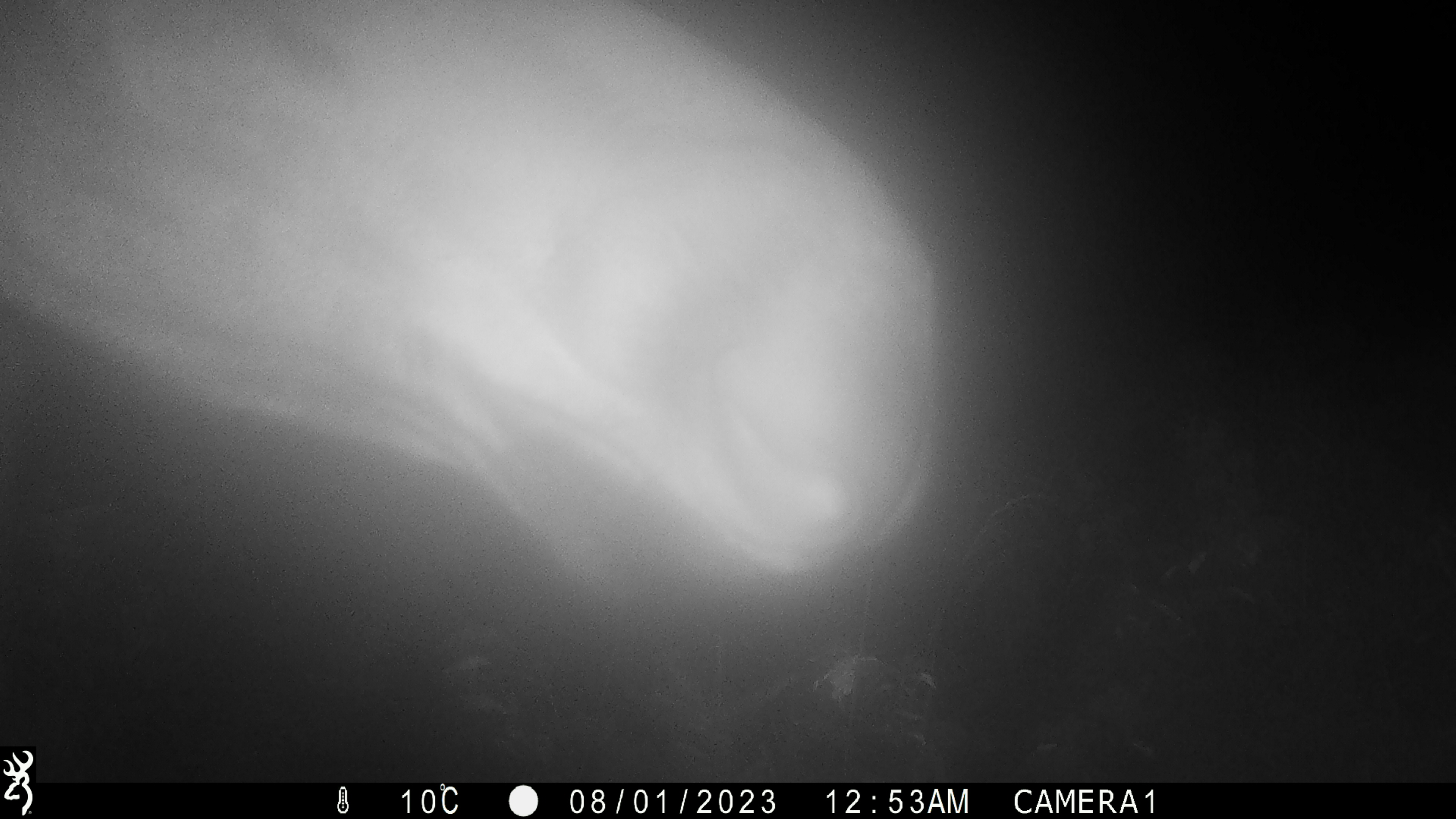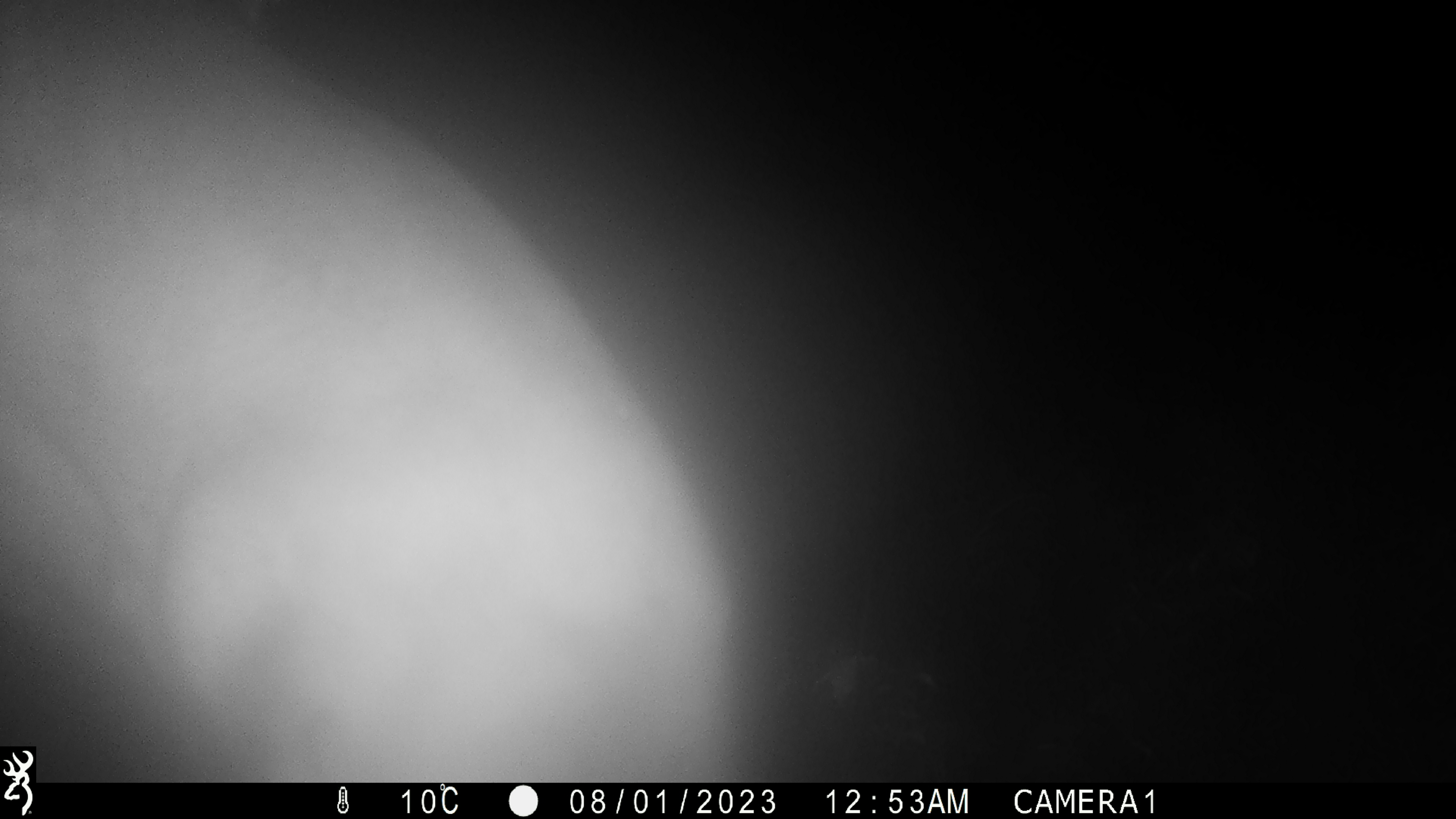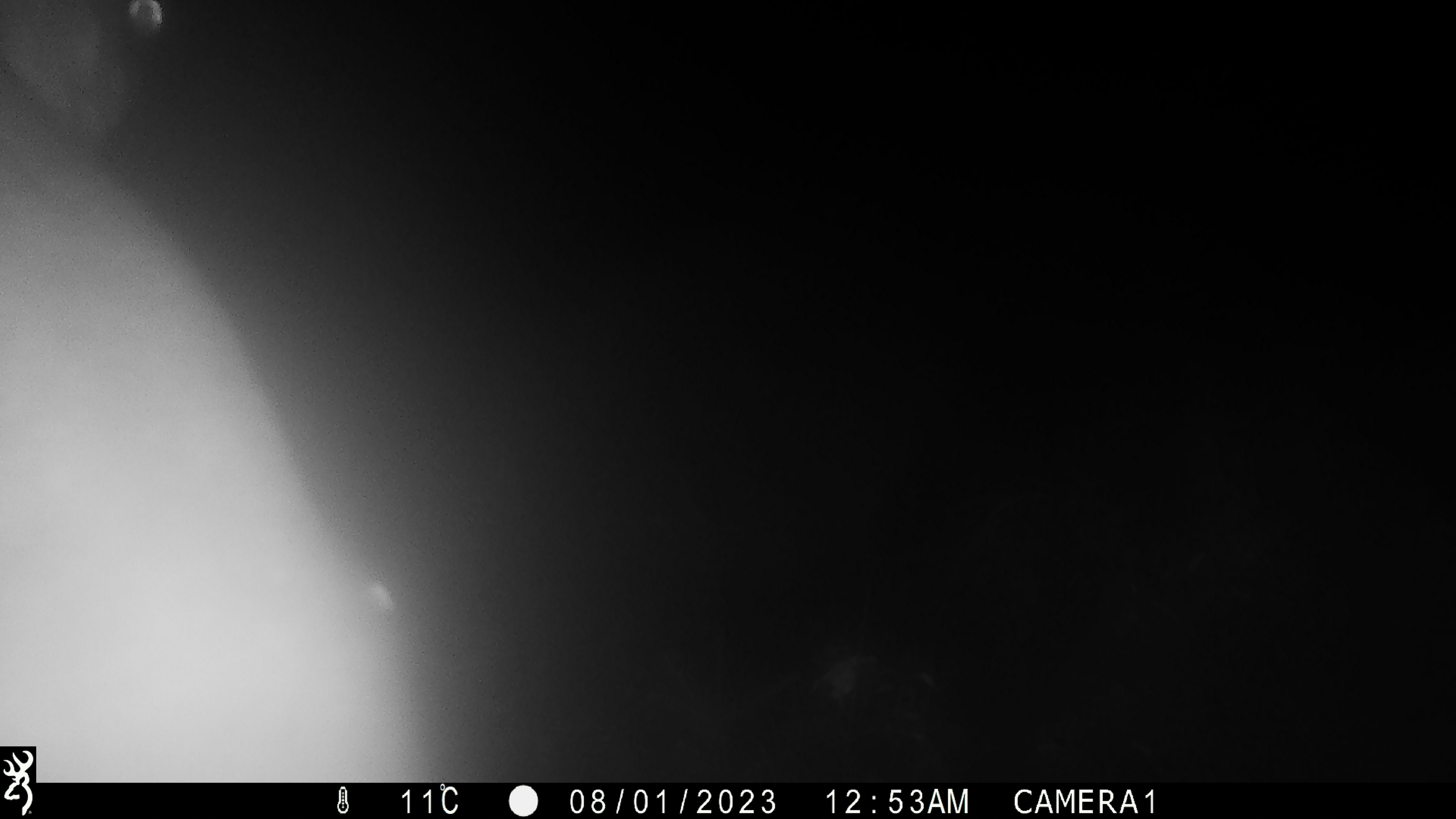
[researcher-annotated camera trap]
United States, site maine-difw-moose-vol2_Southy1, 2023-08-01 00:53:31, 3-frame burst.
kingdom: Animalia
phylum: Chordata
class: Mammalia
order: Artiodactyla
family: Cervidae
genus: Alces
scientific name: Alces alces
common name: moose